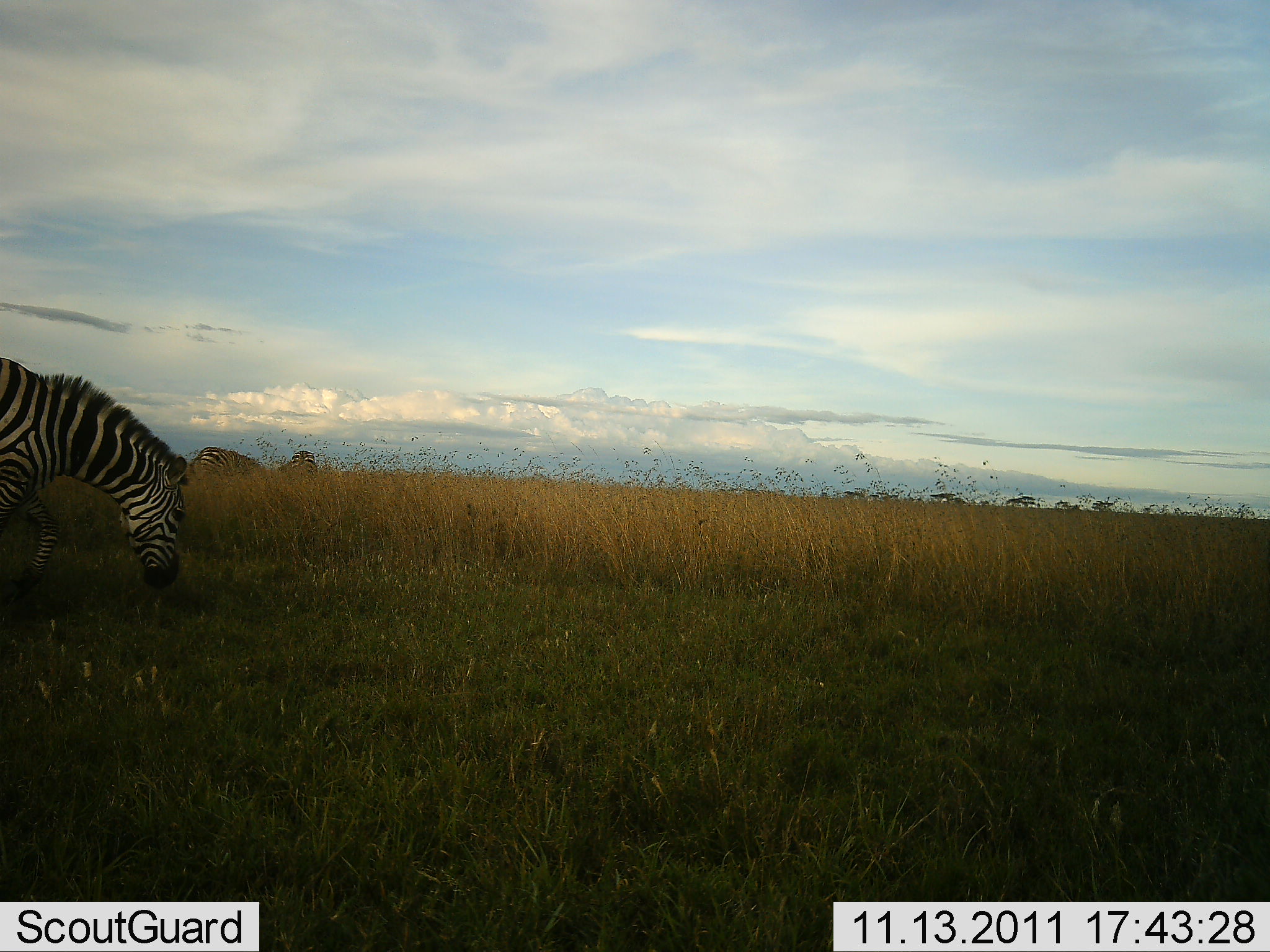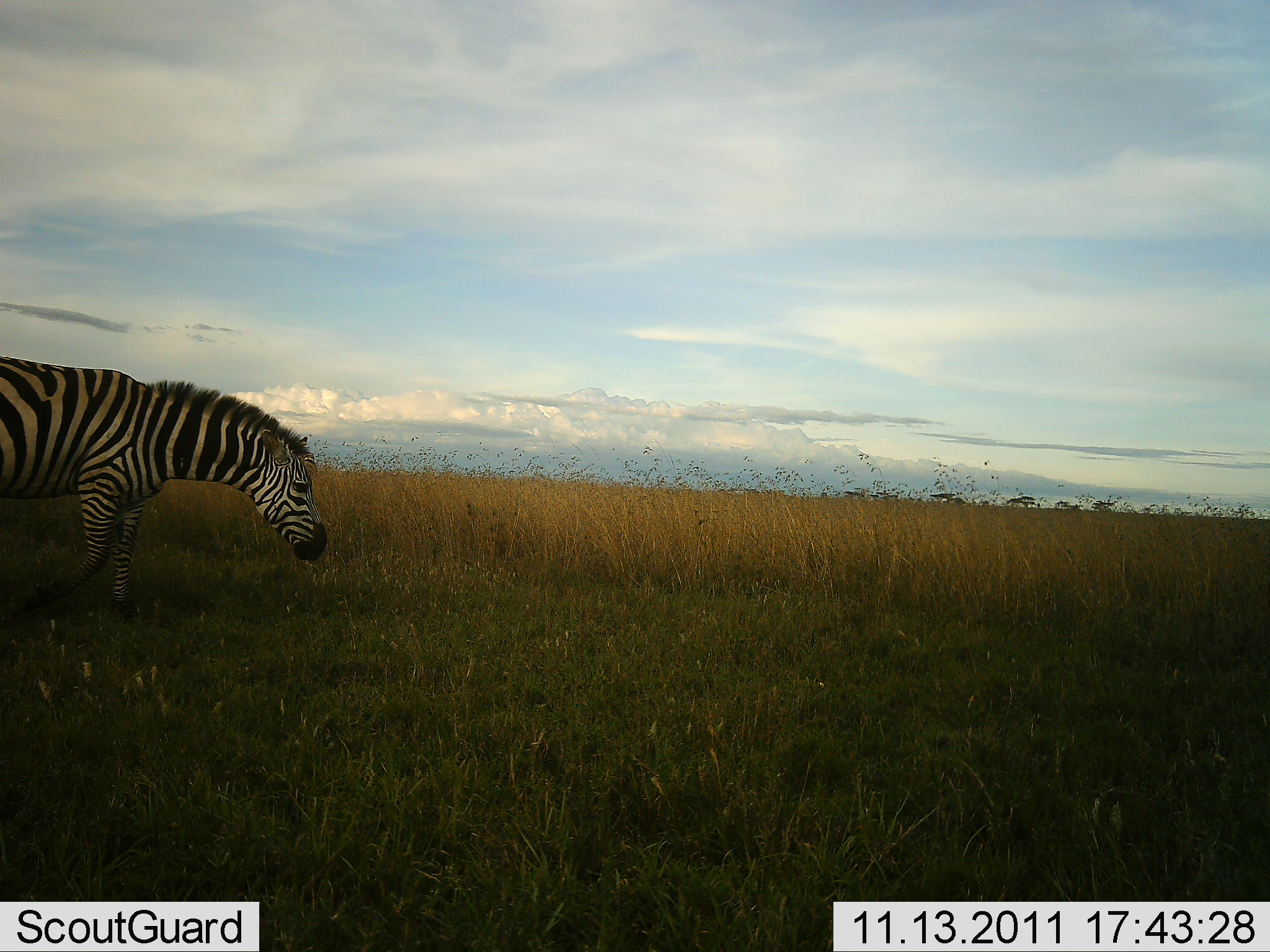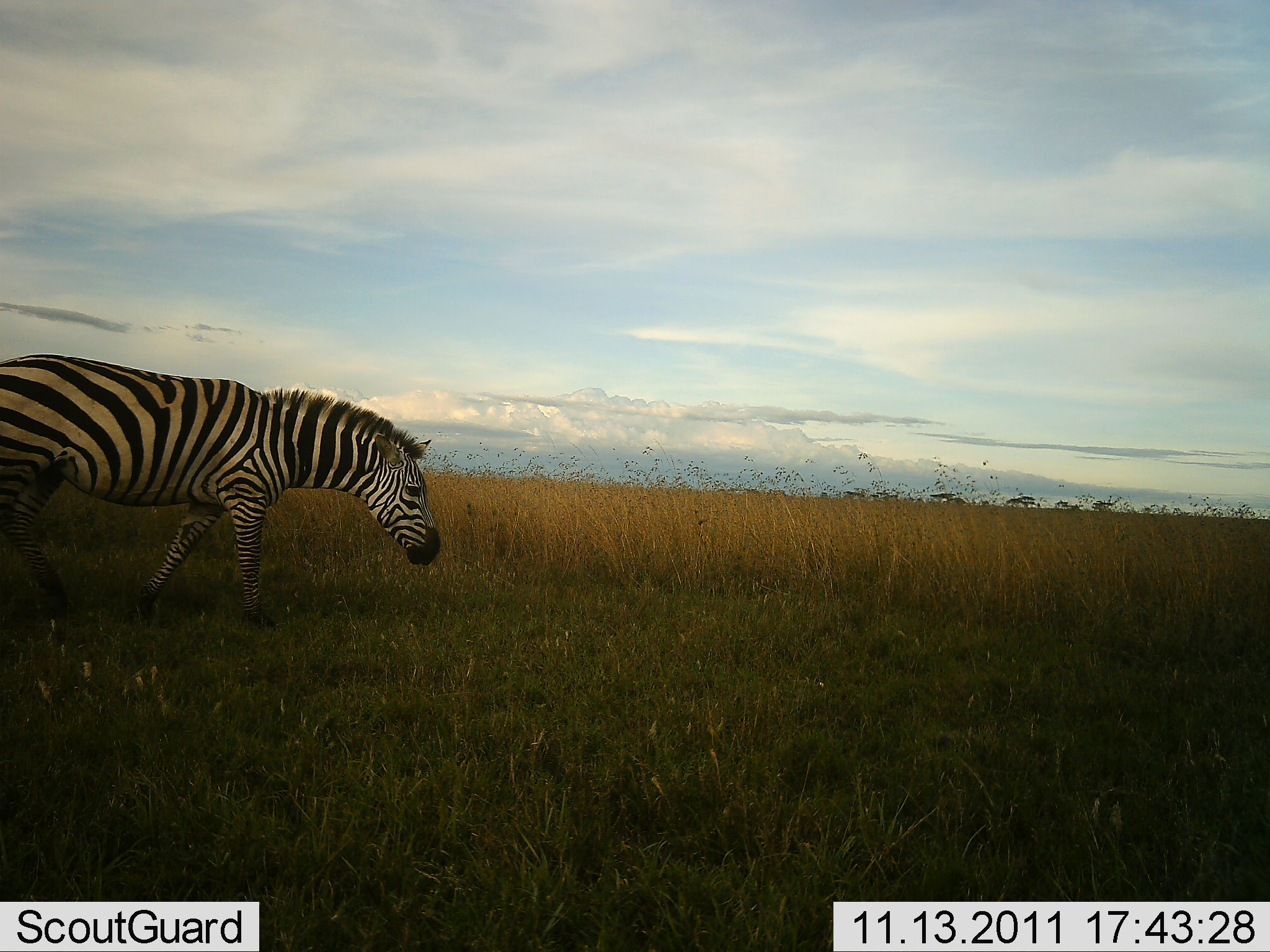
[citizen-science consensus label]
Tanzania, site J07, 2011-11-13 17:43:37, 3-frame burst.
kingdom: Animalia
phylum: Chordata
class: Mammalia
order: Perissodactyla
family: Equidae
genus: Equus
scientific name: Equus quagga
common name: plains zebra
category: zebra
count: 1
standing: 0%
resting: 0%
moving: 100%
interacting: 0%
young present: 0%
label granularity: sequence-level